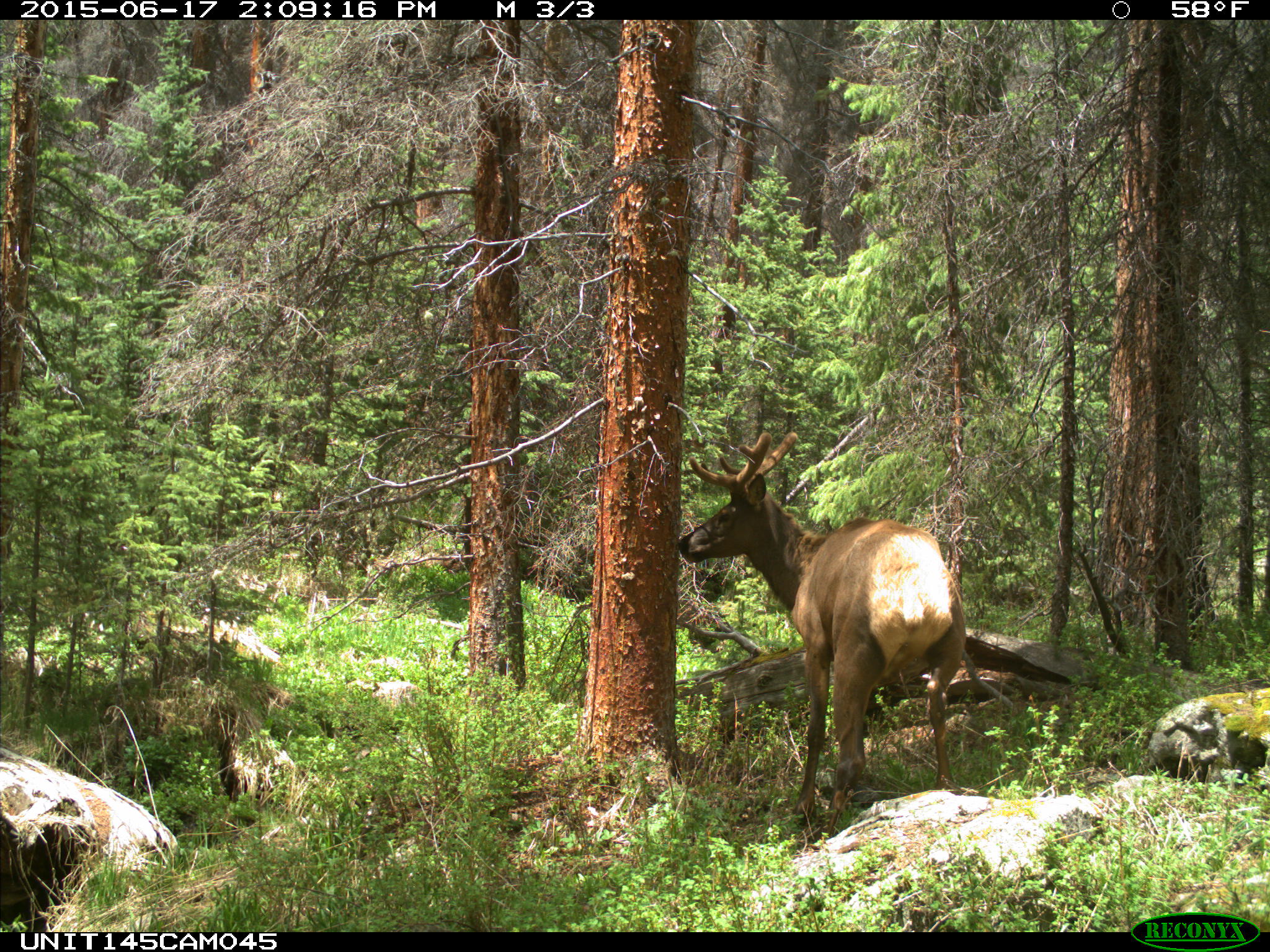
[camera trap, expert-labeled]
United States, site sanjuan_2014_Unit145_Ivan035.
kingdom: Animalia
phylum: Chordata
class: Mammalia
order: Artiodactyla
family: Cervidae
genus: Cervus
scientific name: Cervus elaphus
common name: red deer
Cervus elaphus (red deer).